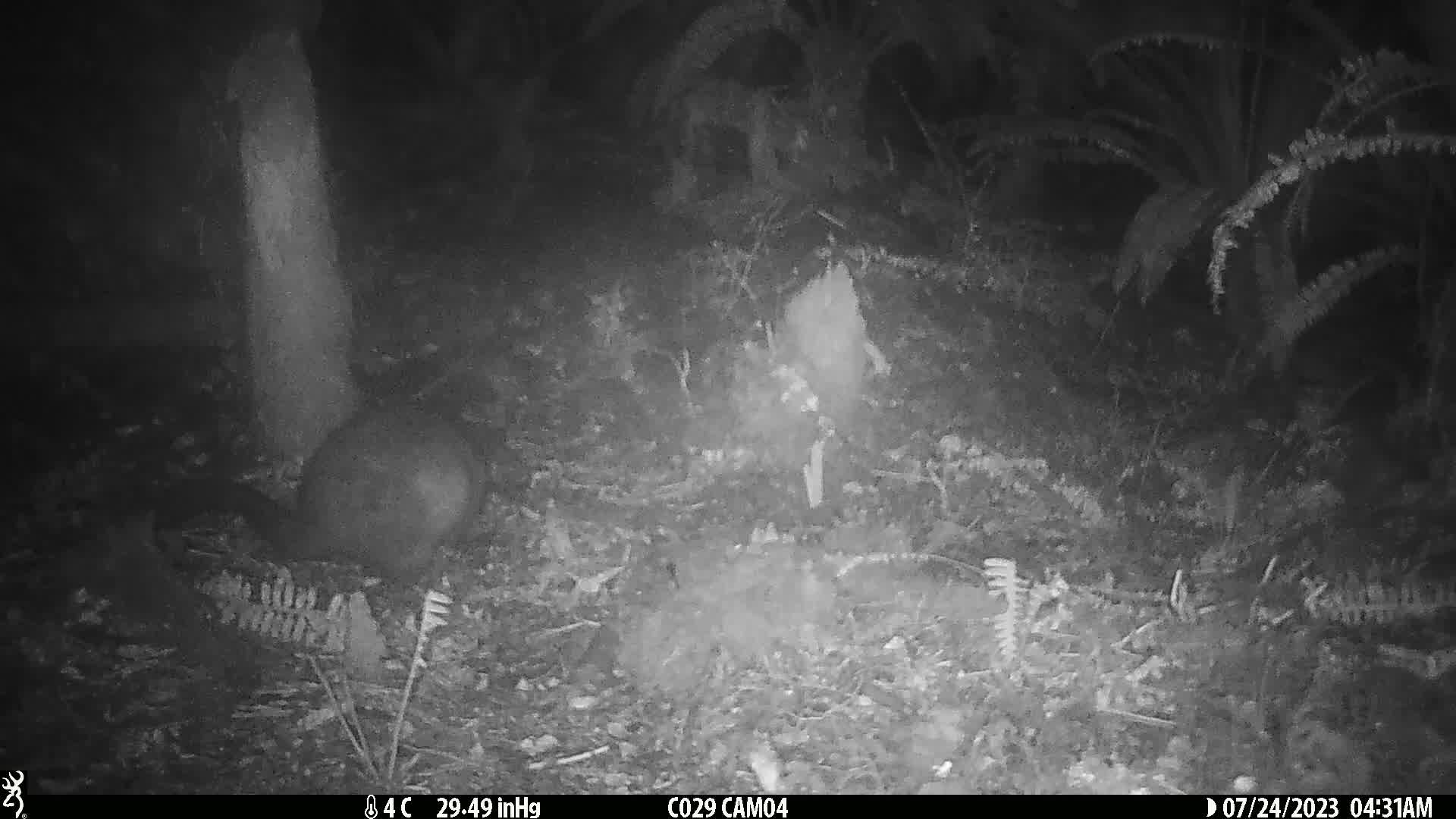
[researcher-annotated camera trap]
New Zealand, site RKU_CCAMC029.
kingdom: Animalia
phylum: Chordata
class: Mammalia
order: Diprotodontia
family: Phalangeridae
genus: Trichosurus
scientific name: Trichosurus vulpecula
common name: common brushtail possum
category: possum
Possum (common brushtail possum) (Trichosurus vulpecula).